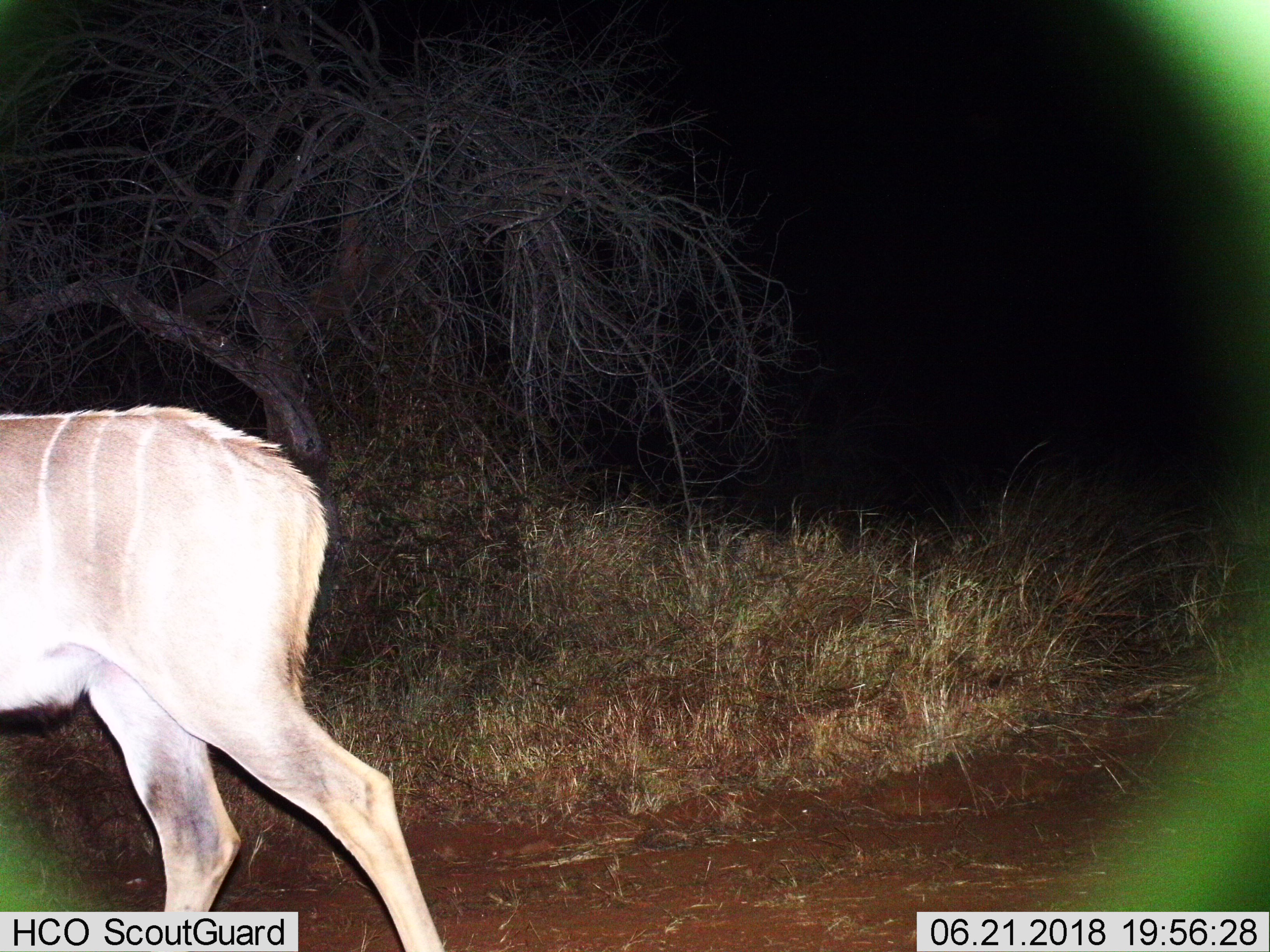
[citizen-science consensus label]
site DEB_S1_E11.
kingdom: Animalia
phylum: Chordata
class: Mammalia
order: Artiodactyla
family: Bovidae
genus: Tragelaphus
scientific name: Tragelaphus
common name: kudu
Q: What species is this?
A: Kudu (Tragelaphus).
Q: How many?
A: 1.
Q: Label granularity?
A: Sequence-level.